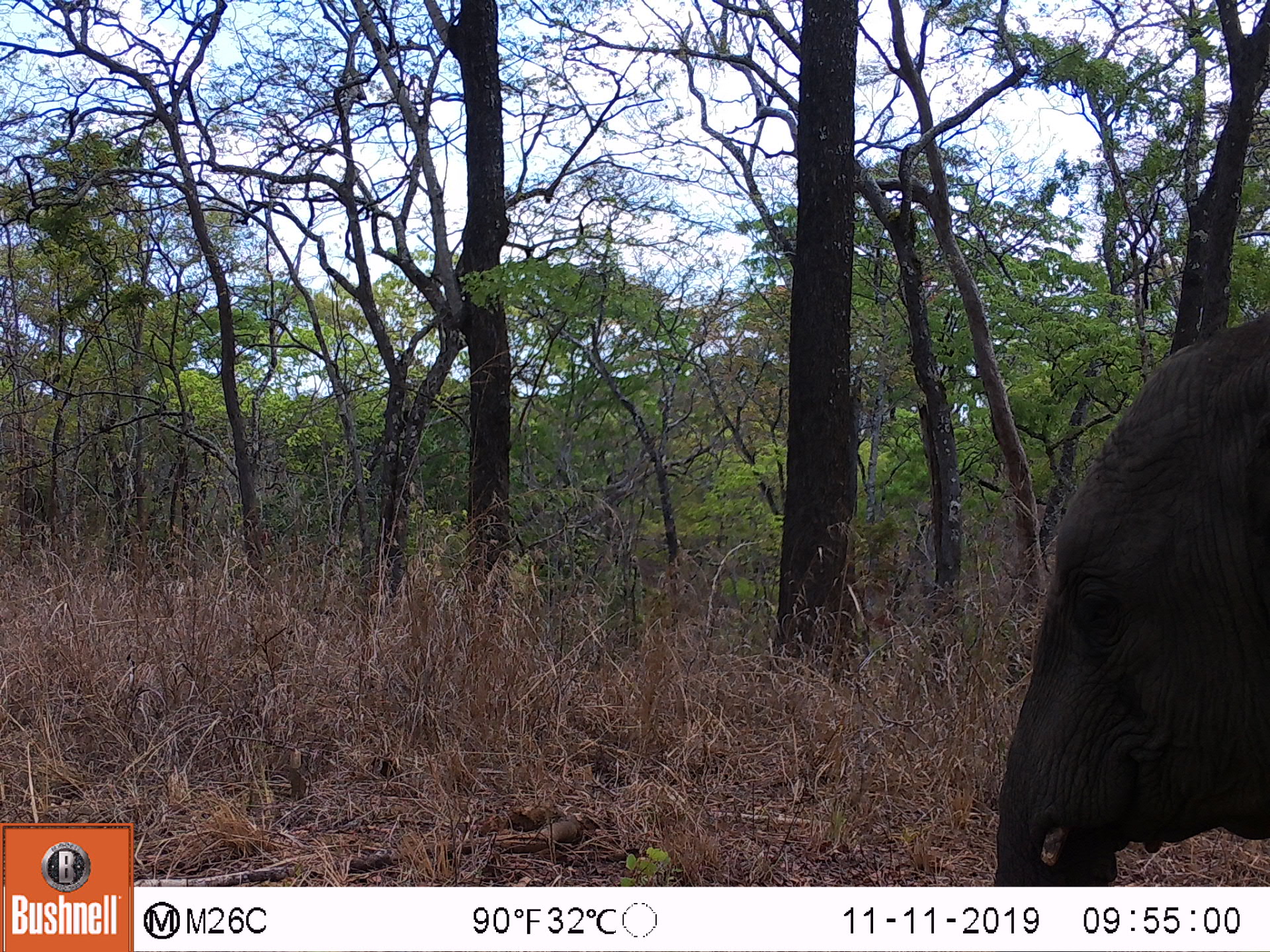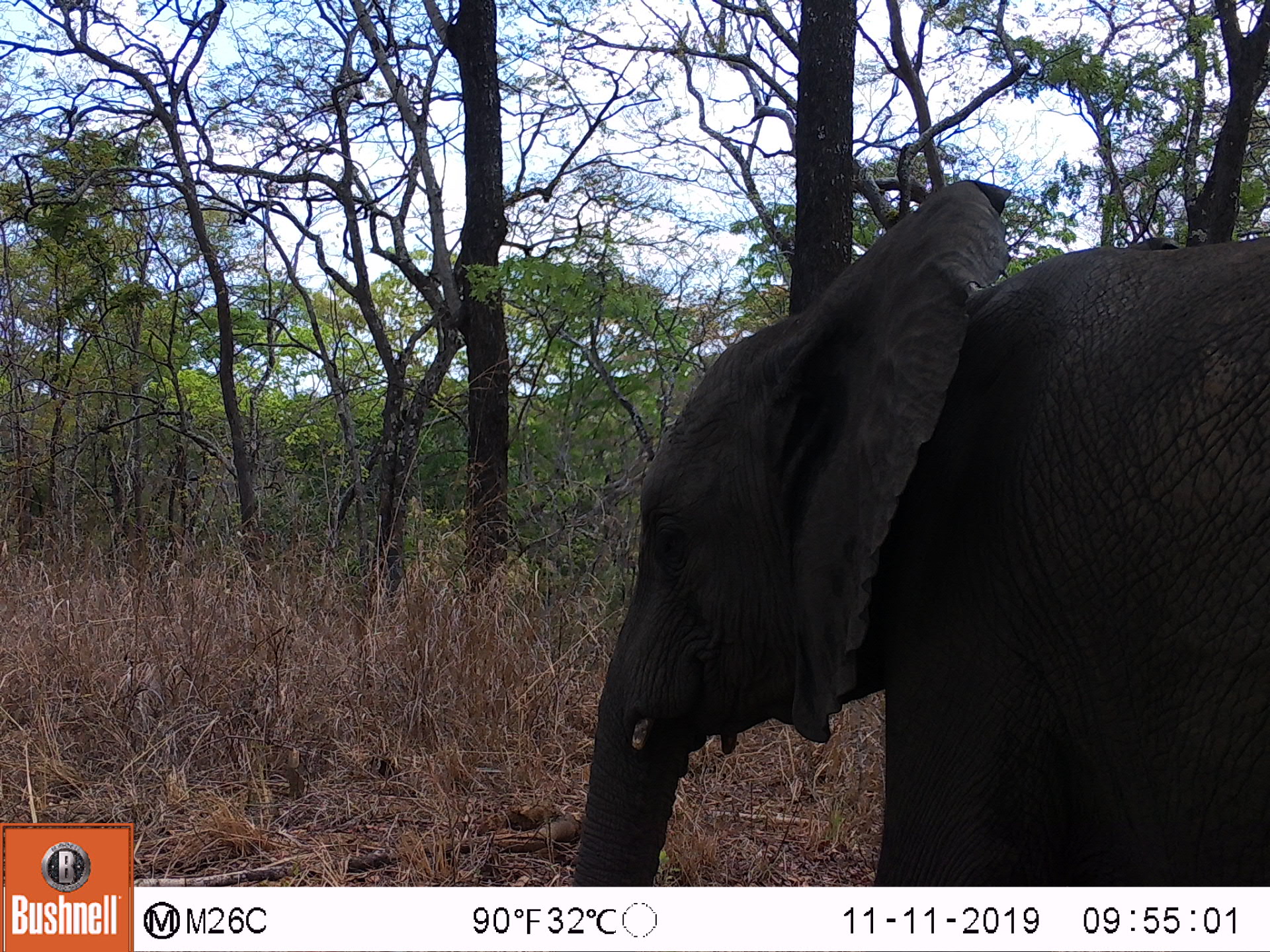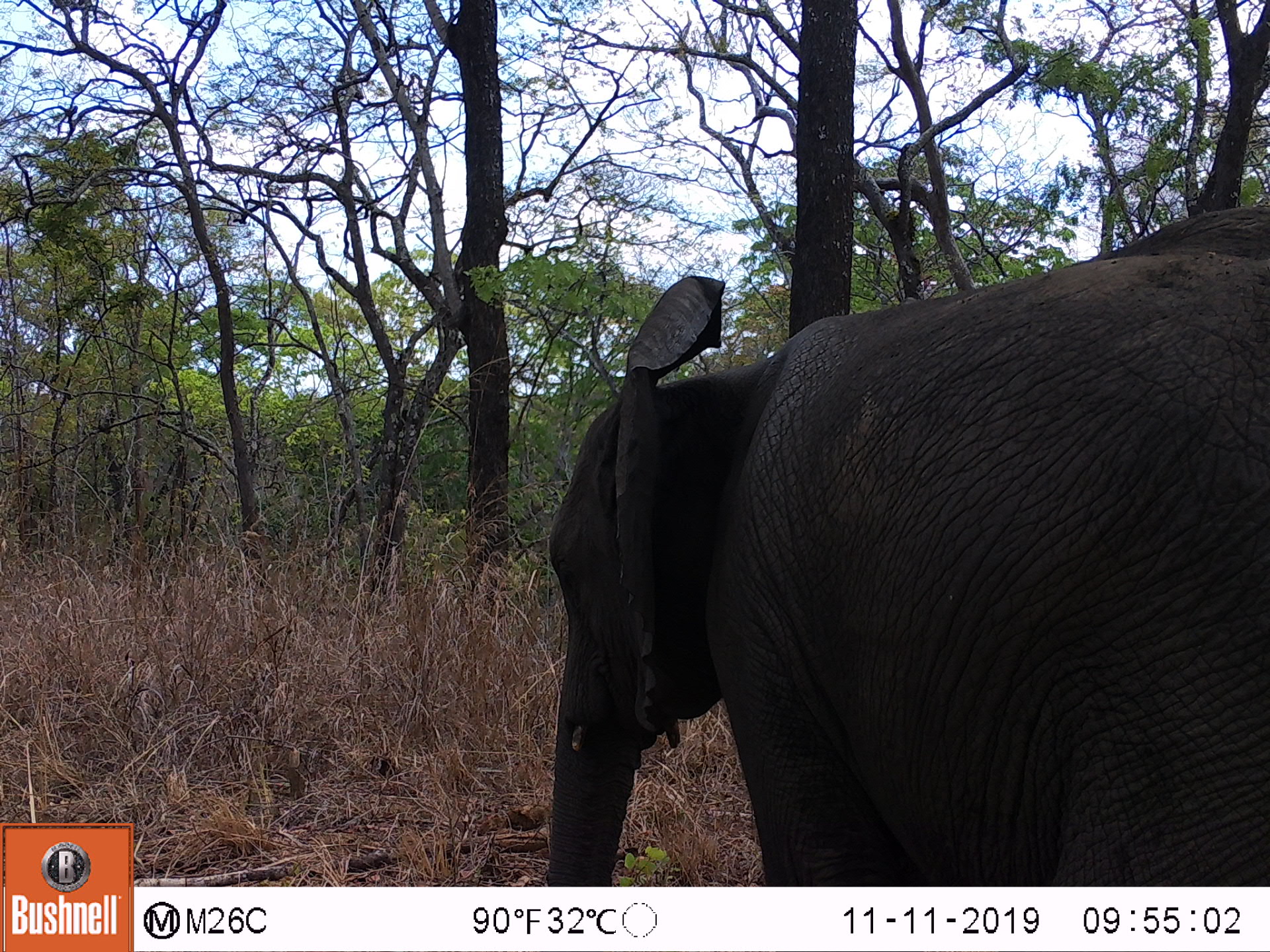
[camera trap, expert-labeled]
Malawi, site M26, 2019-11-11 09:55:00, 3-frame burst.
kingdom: Animalia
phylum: Chordata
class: Mammalia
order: Proboscidea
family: Elephantidae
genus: Loxodonta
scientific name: Loxodonta africana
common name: african savanna elephant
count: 1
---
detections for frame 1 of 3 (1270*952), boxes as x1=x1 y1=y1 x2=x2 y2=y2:
african savanna elephant: x1=990 y1=314 x2=1265 y2=880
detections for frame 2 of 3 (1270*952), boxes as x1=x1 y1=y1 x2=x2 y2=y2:
african savanna elephant: x1=575 y1=186 x2=1270 y2=880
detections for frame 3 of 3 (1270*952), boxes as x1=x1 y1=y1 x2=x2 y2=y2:
african savanna elephant: x1=541 y1=202 x2=1263 y2=882